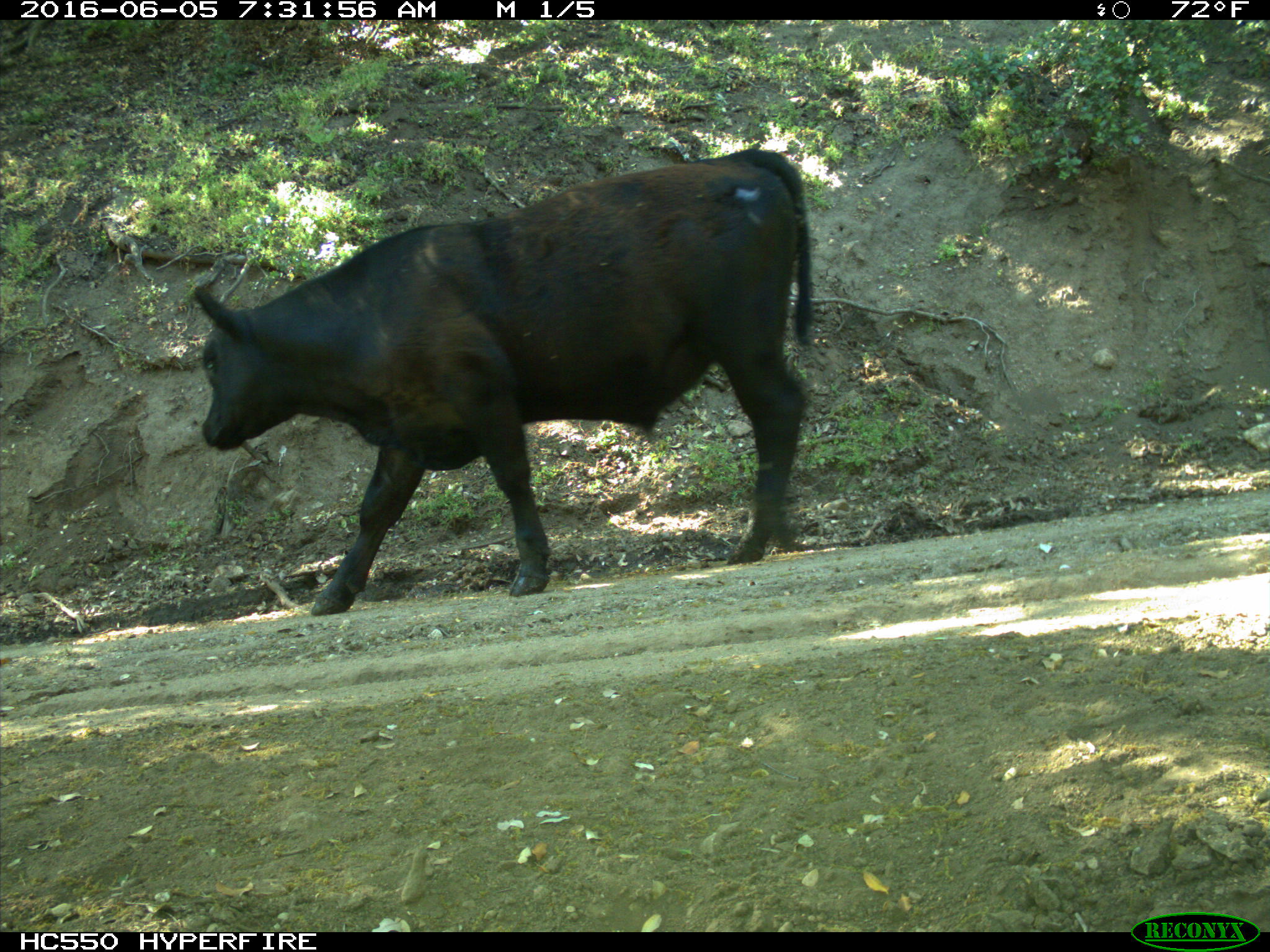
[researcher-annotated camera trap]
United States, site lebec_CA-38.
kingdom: Animalia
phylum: Chordata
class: Mammalia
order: Artiodactyla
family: Bovidae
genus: Bos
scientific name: Bos taurus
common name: domestic cow